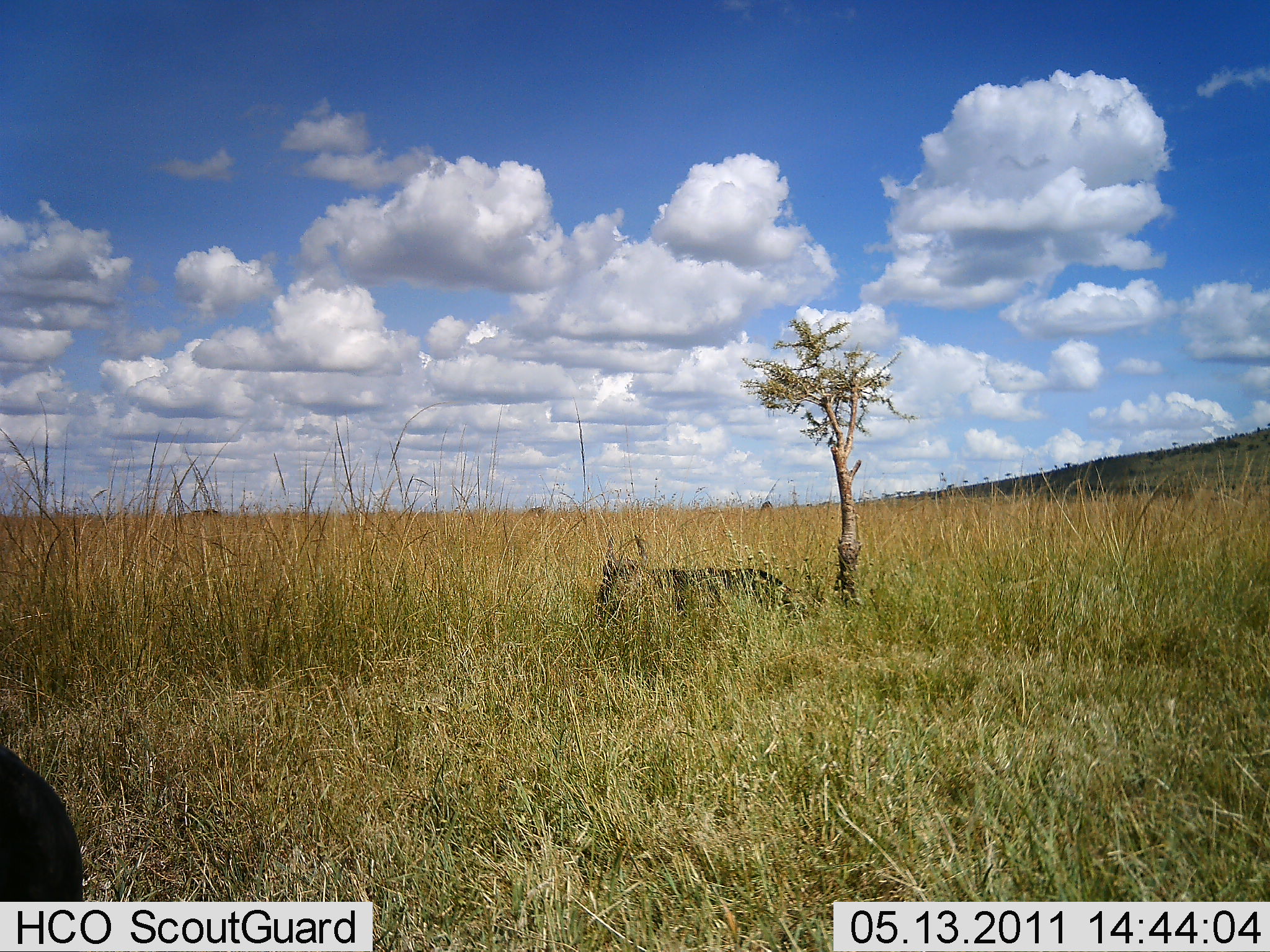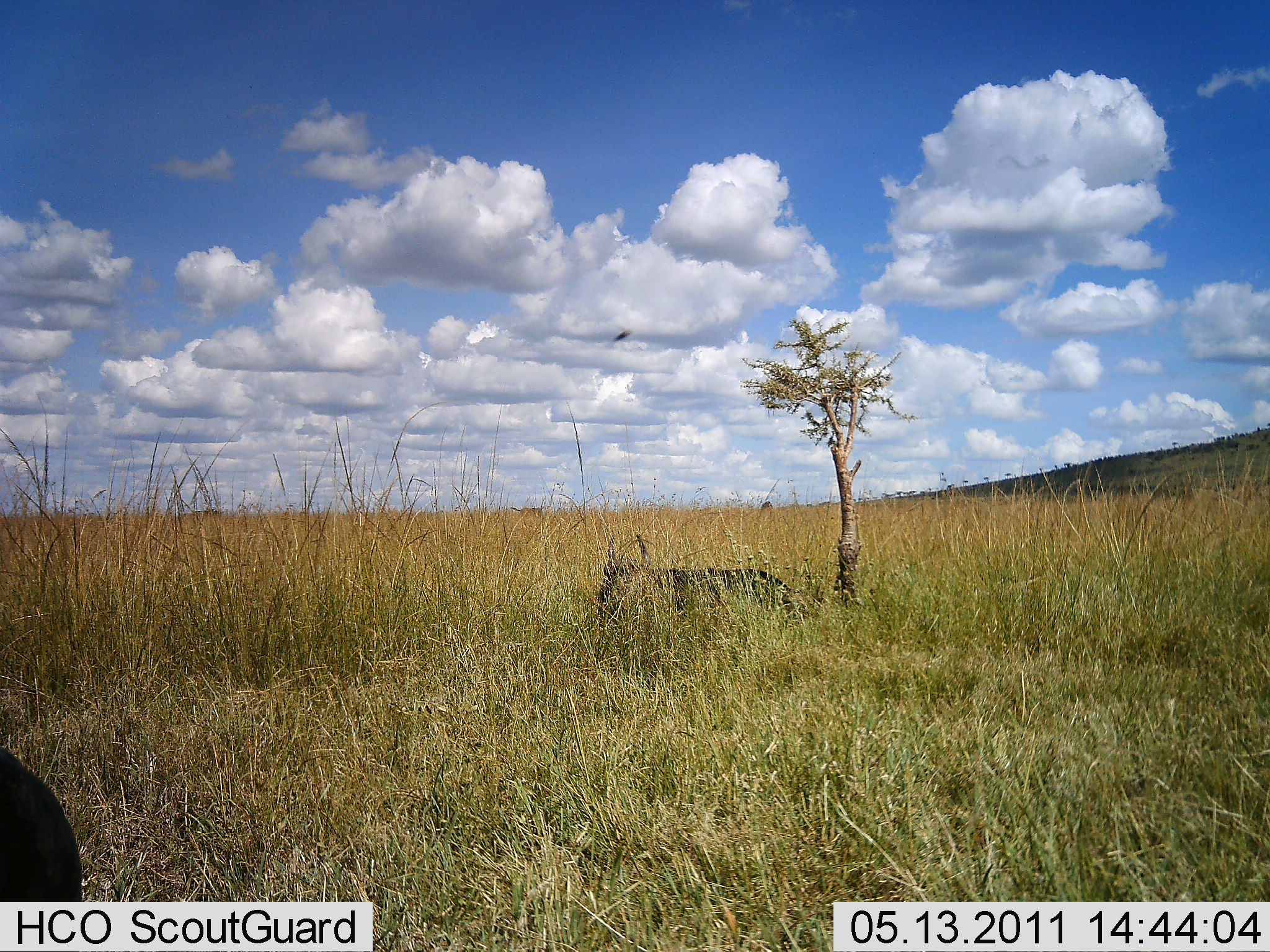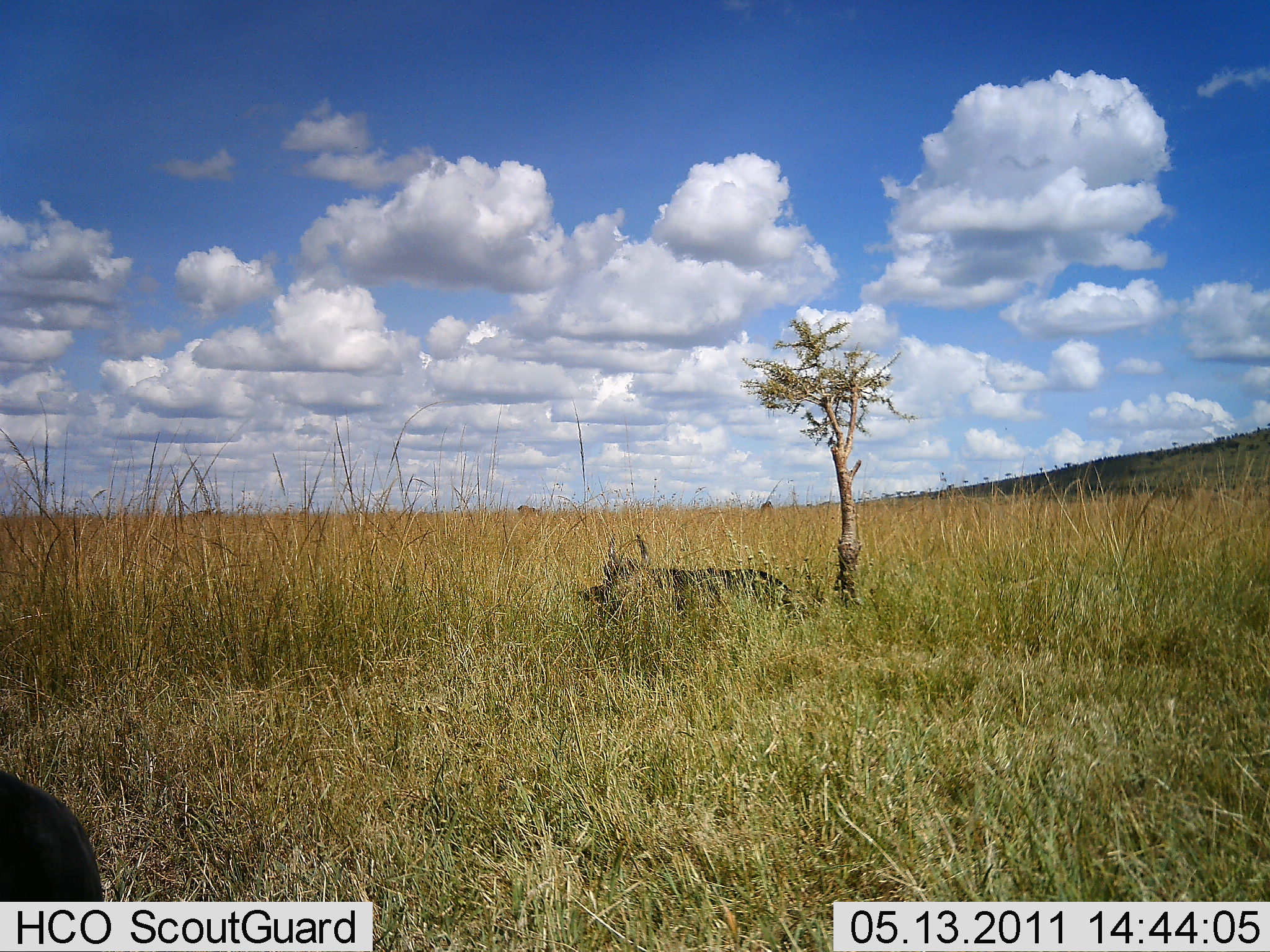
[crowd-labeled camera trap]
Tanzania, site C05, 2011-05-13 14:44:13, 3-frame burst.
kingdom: Animalia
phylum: Chordata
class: Mammalia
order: Artiodactyla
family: Bovidae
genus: Connochaetes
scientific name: Connochaetes taurinus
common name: blue wildebeest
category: wildebeest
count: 2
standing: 12%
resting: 100%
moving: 12%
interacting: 0%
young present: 0%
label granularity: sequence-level